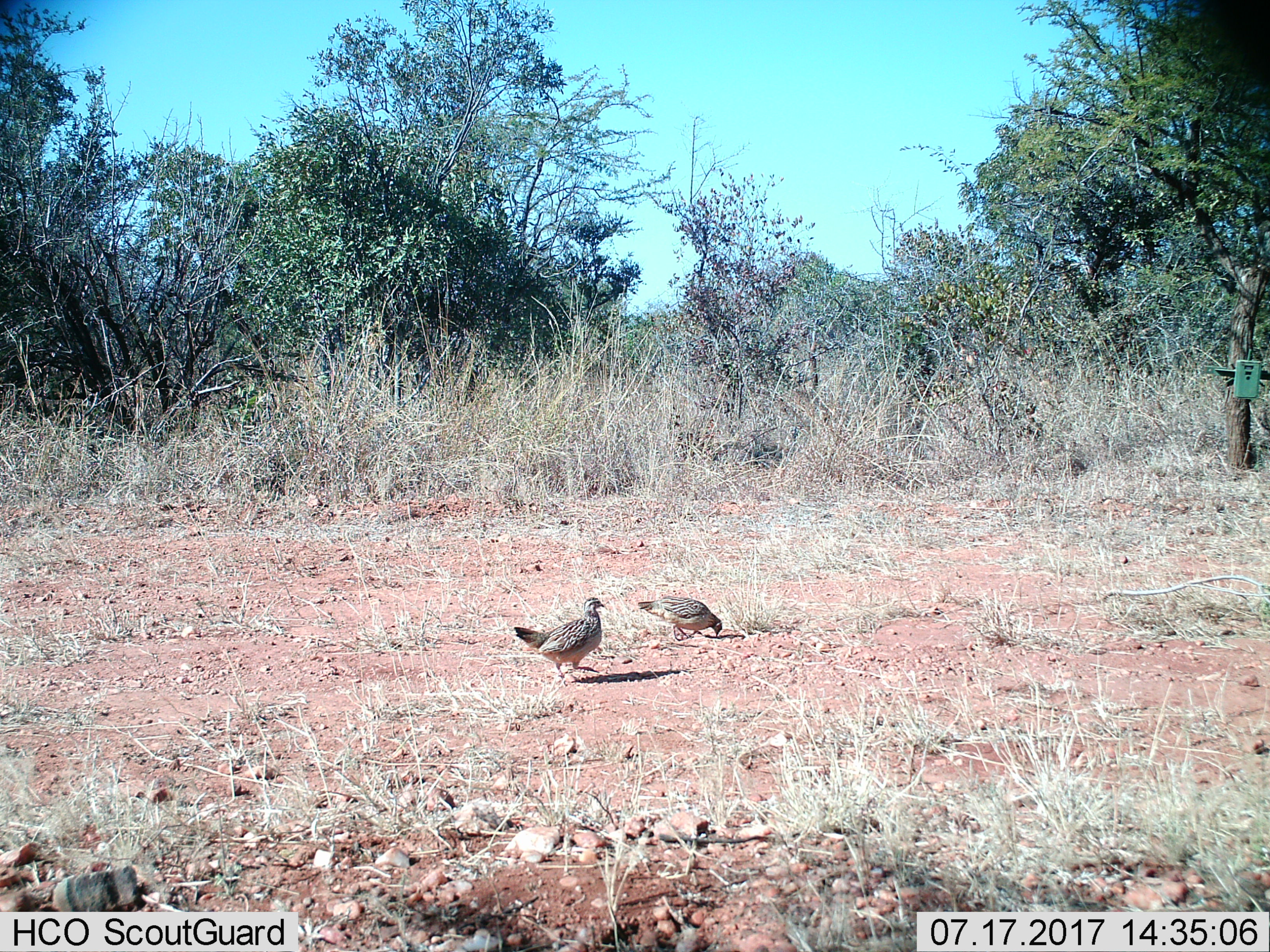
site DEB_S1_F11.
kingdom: Animalia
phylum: Chordata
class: Aves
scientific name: Aves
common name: bird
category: birdother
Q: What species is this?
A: Birdother (bird) (Aves).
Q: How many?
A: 2.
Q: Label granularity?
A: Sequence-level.